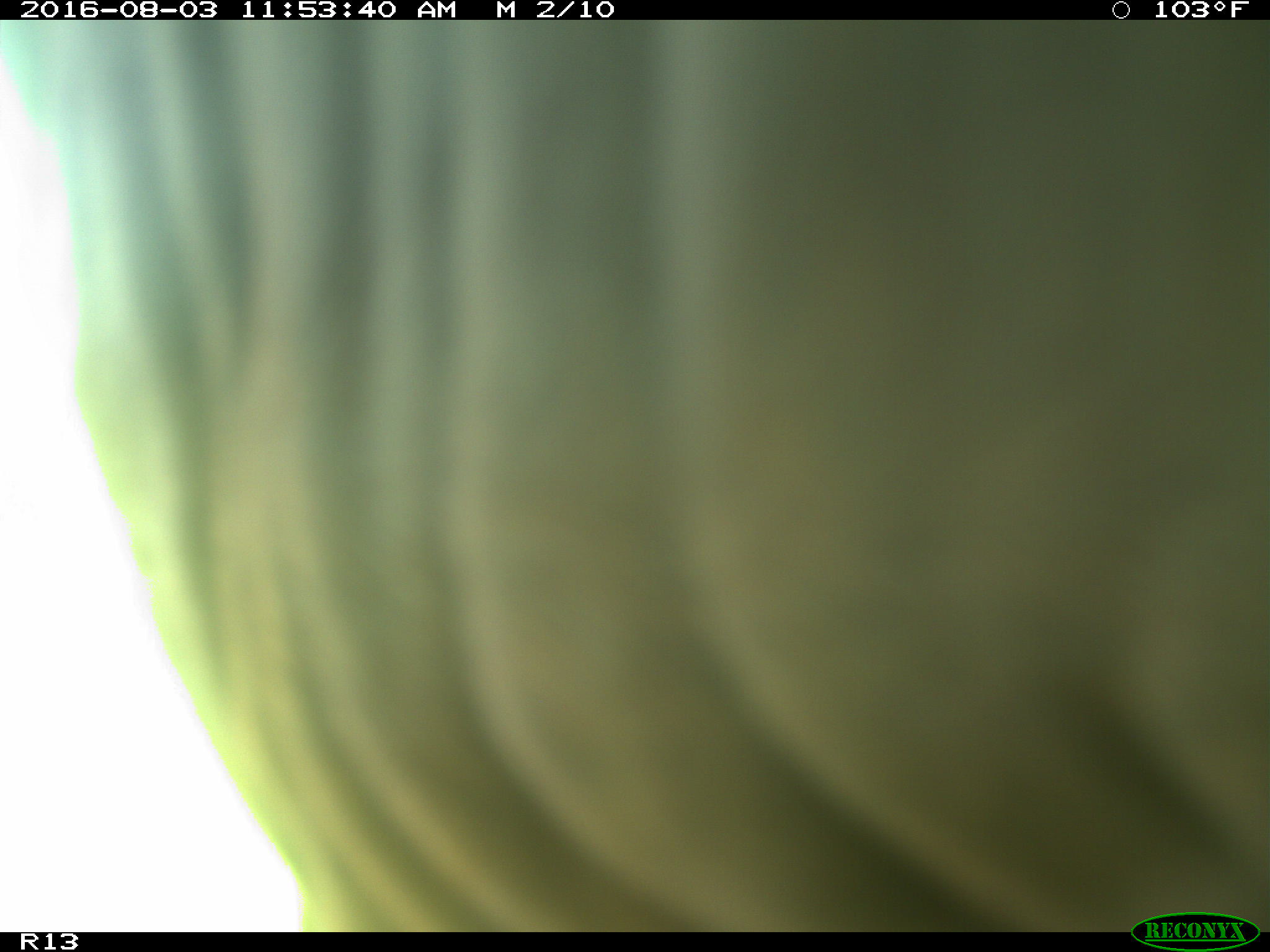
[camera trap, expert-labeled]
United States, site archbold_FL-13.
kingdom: Animalia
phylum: Chordata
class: Mammalia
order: Artiodactyla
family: Bovidae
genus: Bos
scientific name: Bos taurus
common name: domestic cow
Bos taurus (domestic cow).